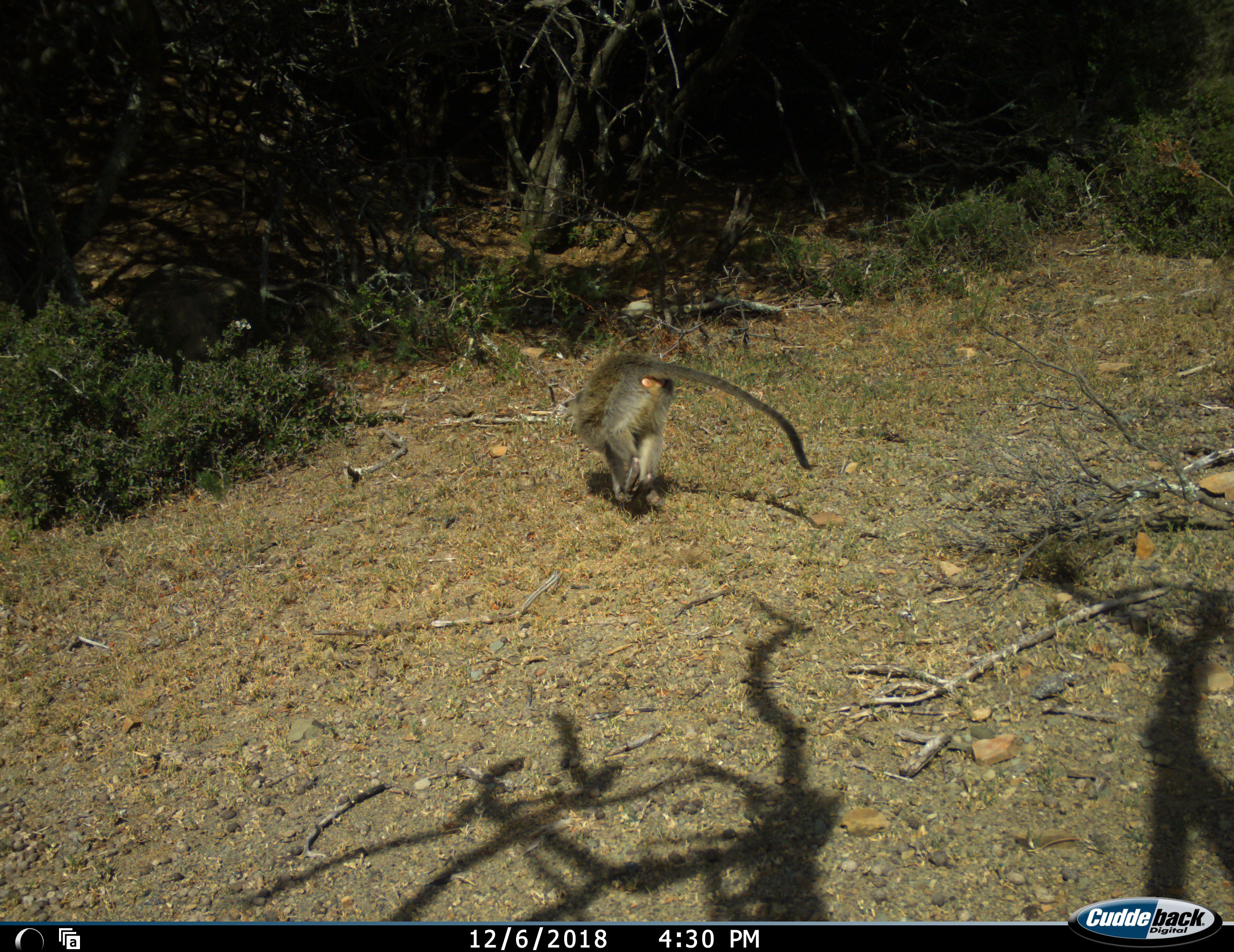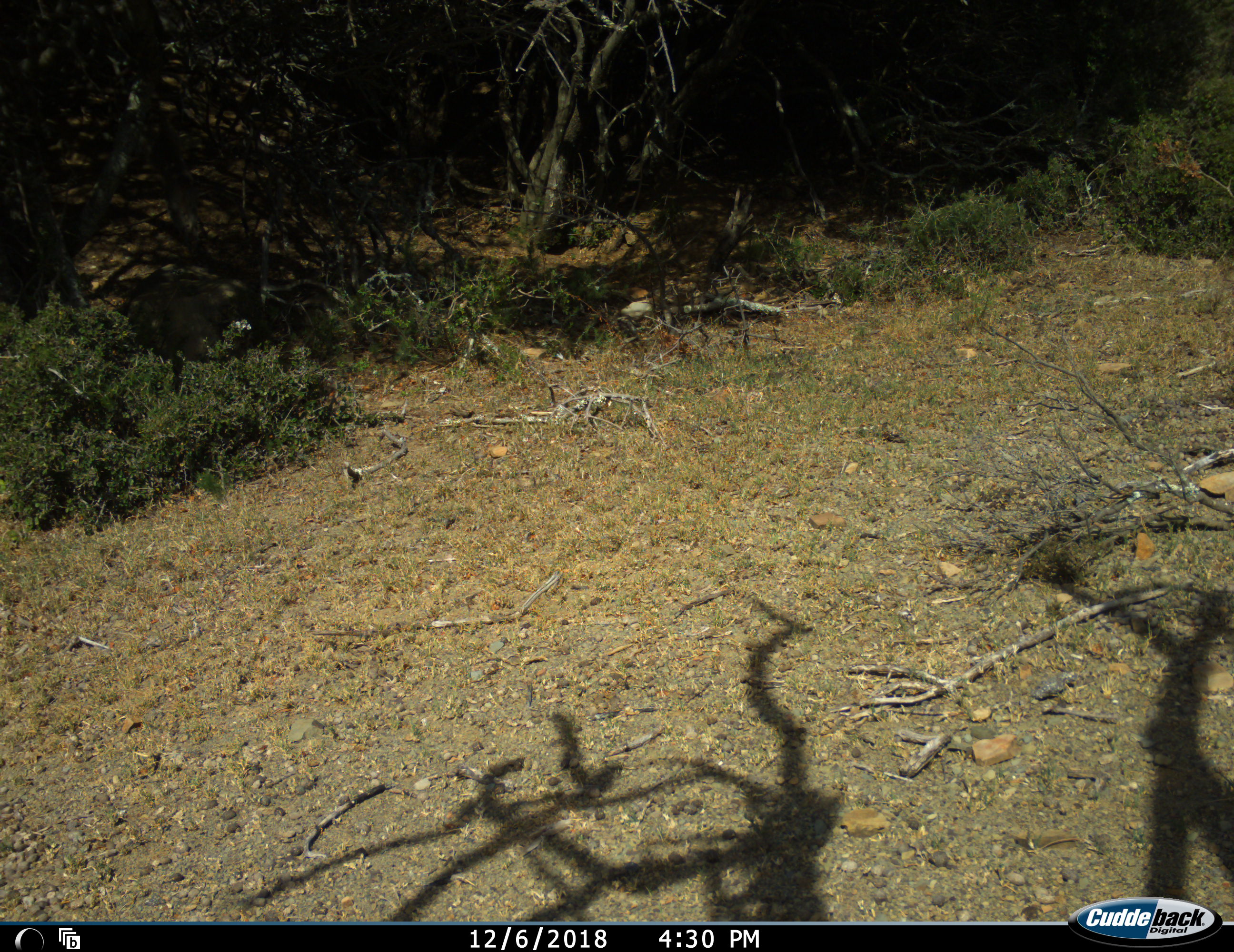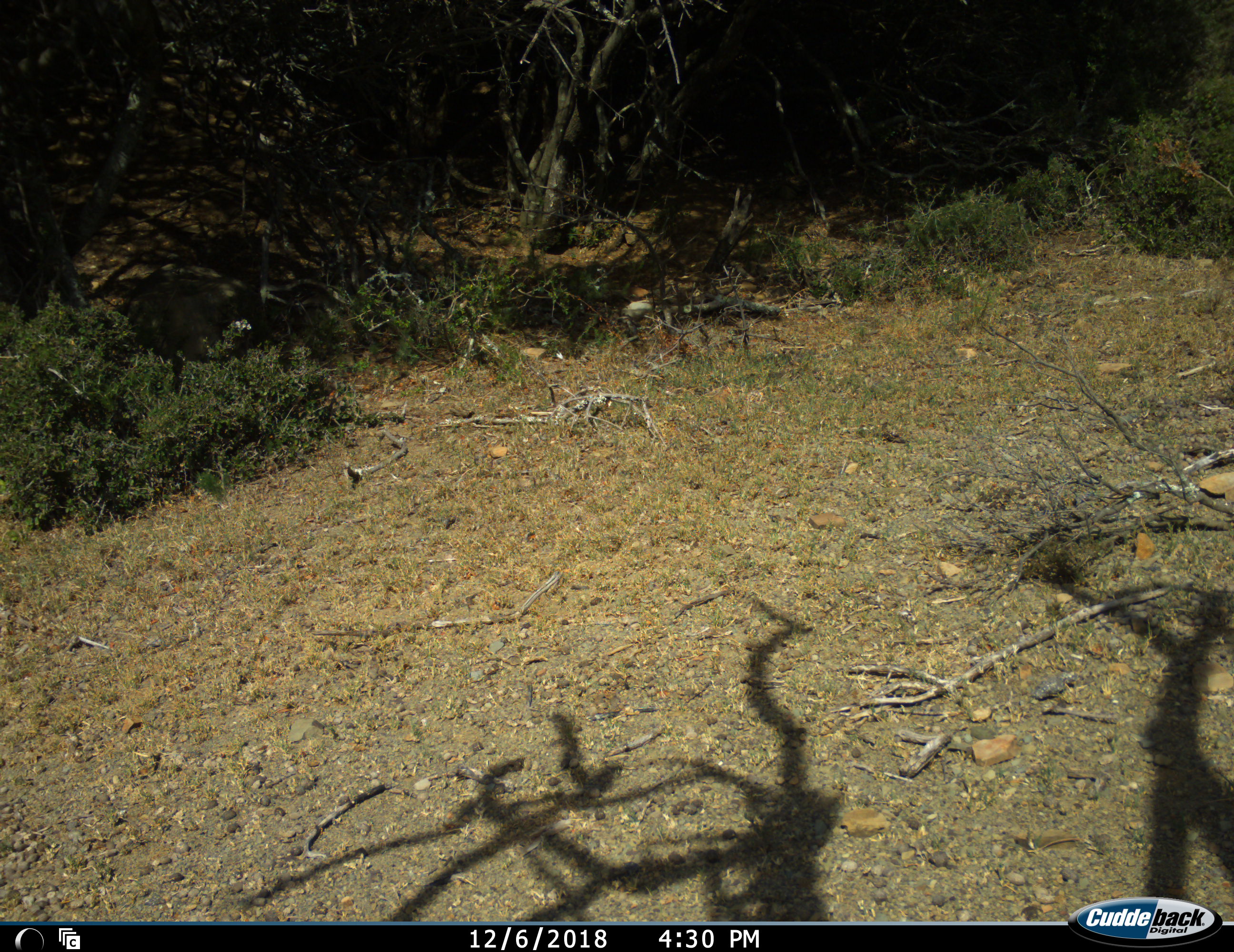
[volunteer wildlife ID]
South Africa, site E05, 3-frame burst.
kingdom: Animalia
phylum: Chordata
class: Mammalia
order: Primates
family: Cercopithecidae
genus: Chlorocebus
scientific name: Chlorocebus pygerythrus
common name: vervet monkey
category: monkeyvervet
Monkeyvervet (vervet monkey) (Chlorocebus pygerythrus), count 1. Behavior (volunteer vote fractions): standing 0%, resting 0%, moving 83%, interacting 0%. Young present (vote fraction): 0%. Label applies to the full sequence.